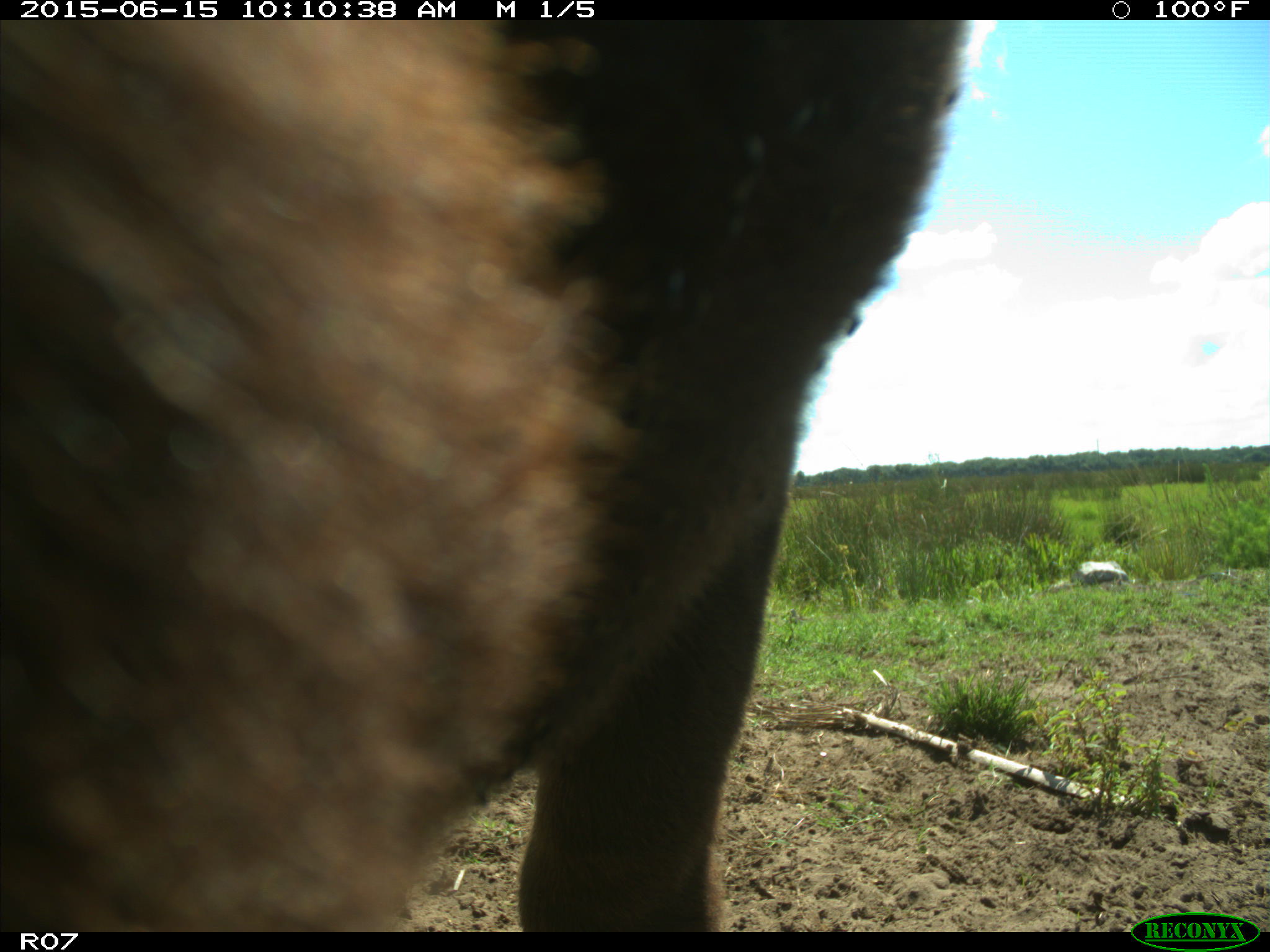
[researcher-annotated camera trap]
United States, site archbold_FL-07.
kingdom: Animalia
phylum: Chordata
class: Mammalia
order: Artiodactyla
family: Bovidae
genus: Bos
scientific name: Bos taurus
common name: domestic cow